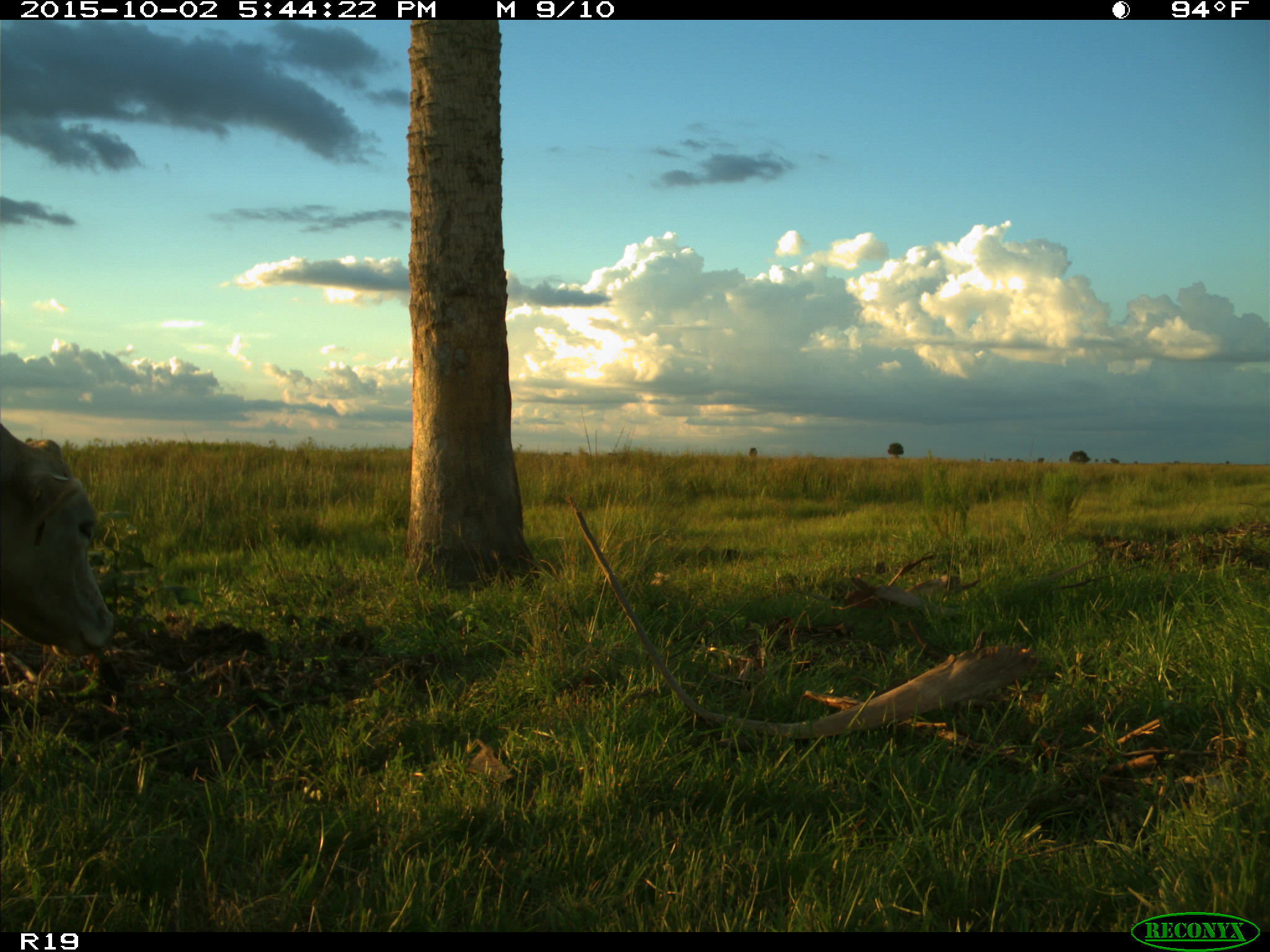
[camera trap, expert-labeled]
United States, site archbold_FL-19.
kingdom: Animalia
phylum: Chordata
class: Mammalia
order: Artiodactyla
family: Bovidae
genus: Bos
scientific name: Bos taurus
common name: domestic cow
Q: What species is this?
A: Bos taurus (domestic cow).